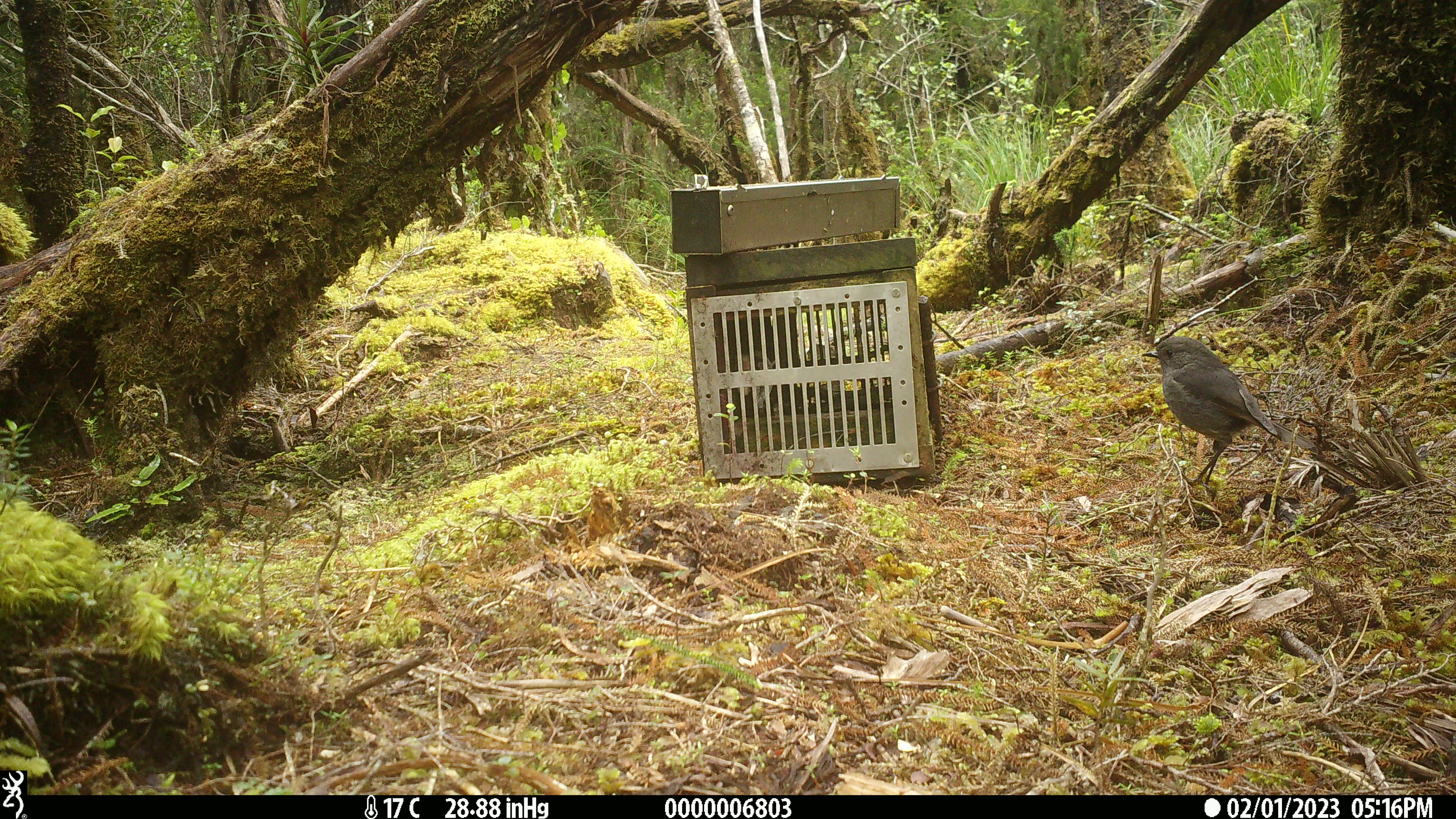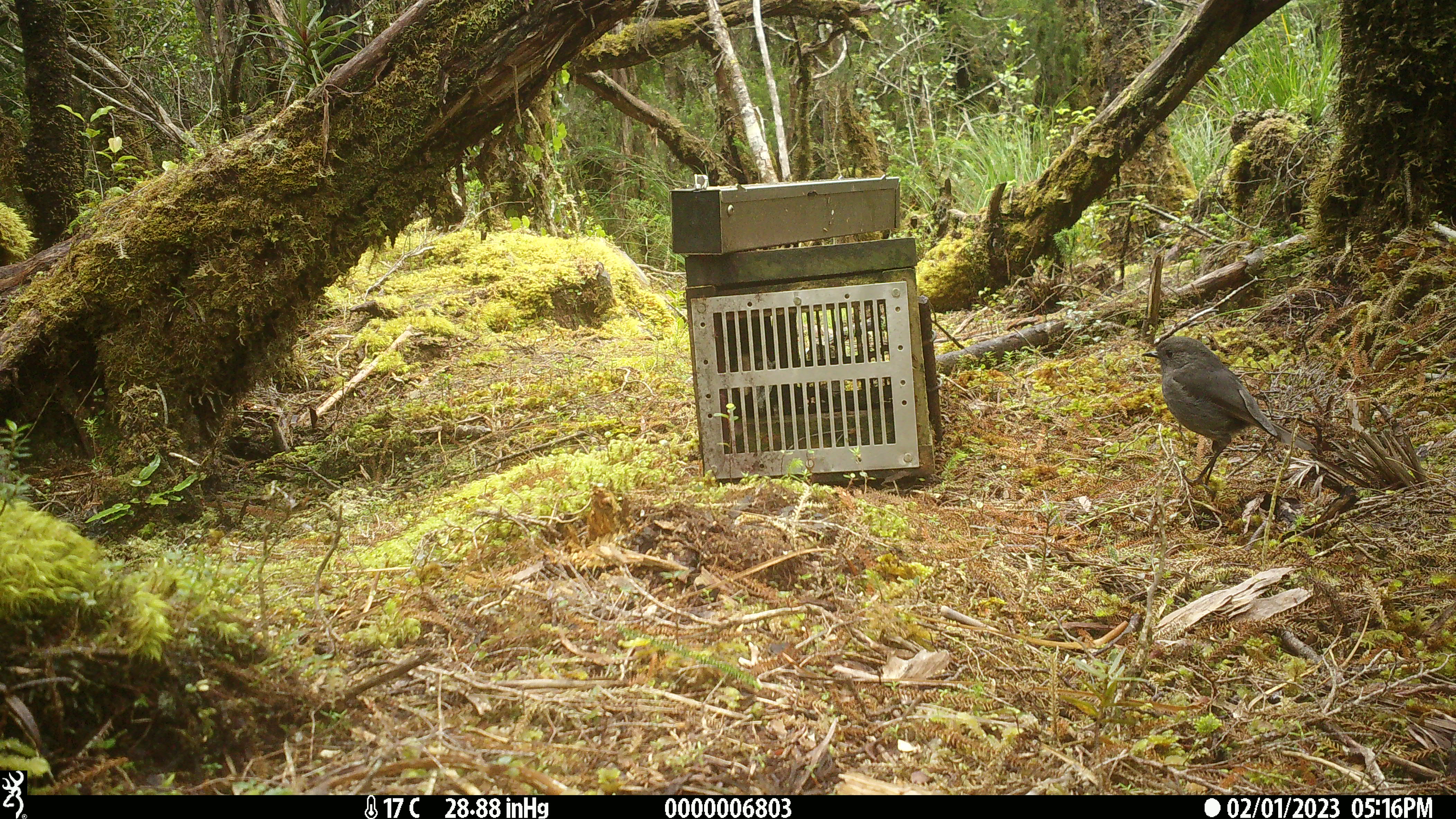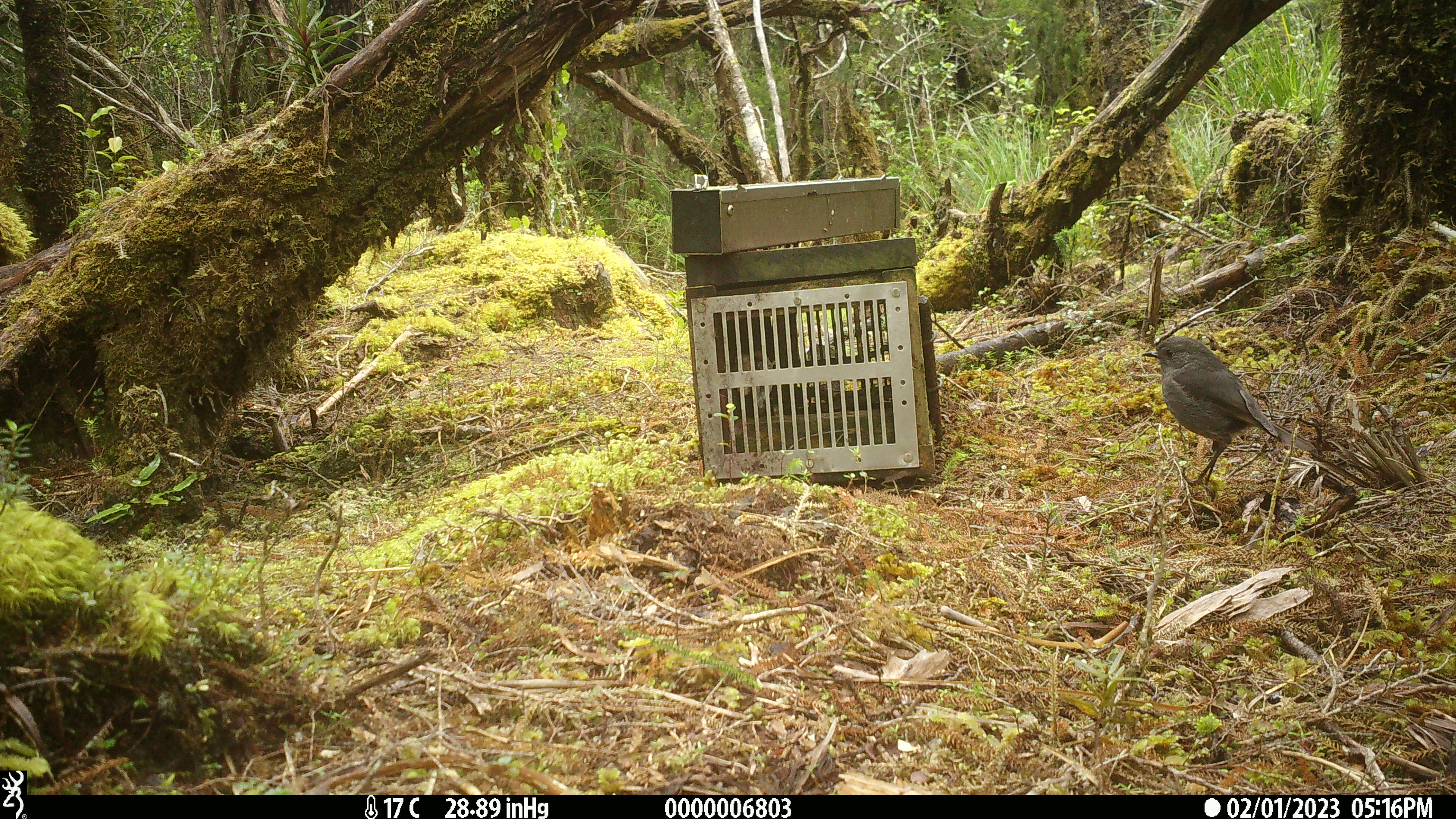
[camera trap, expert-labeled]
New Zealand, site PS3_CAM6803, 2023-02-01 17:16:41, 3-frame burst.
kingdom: Animalia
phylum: Chordata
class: Aves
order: Passeriformes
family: Petroicidae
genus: Petroica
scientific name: Petroica australis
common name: new zealand robin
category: robin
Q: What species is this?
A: Robin (new zealand robin) (Petroica australis).